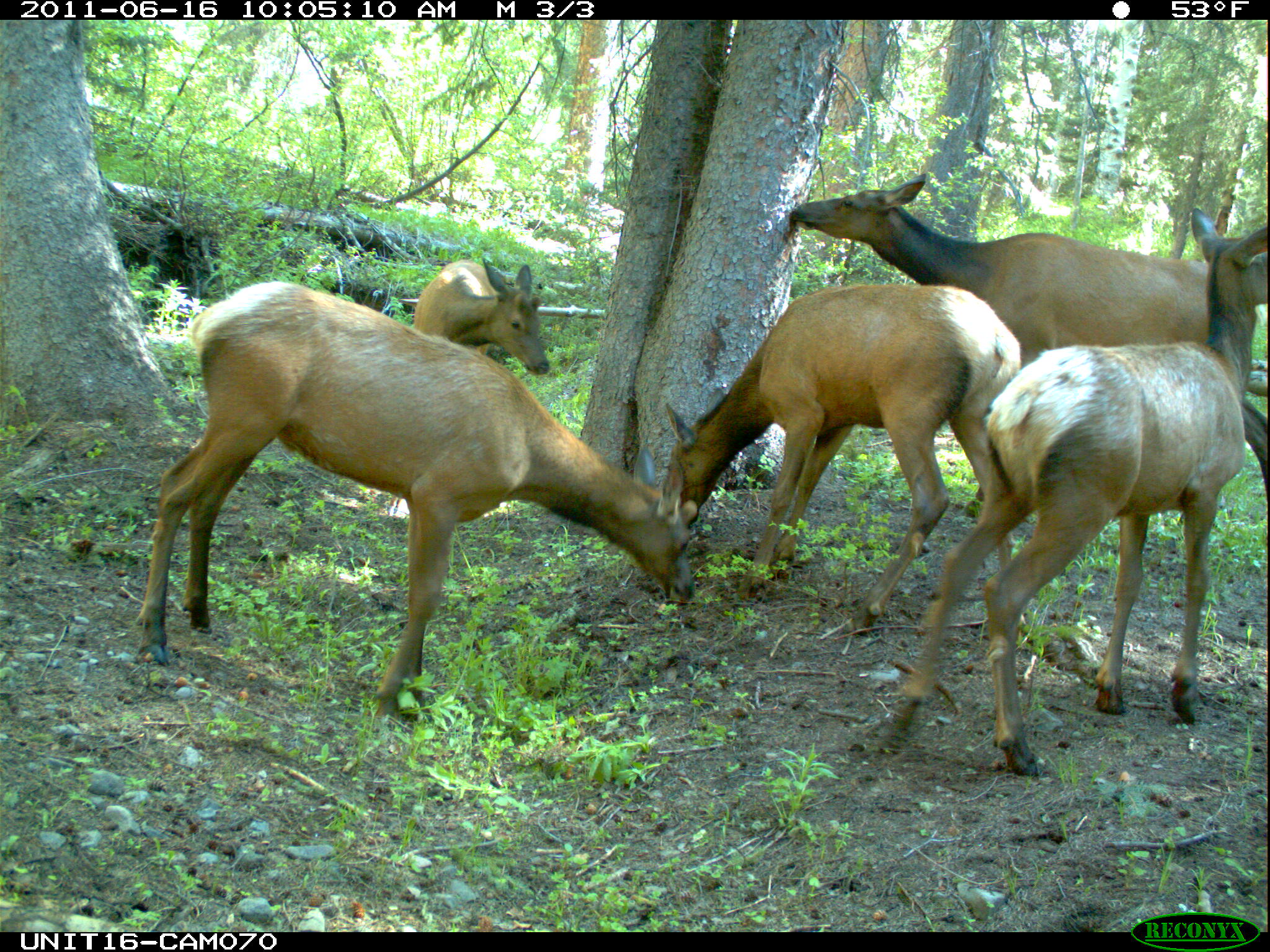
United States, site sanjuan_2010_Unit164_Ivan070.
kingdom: Animalia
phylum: Chordata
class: Mammalia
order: Artiodactyla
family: Cervidae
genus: Cervus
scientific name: Cervus elaphus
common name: red deer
Cervus elaphus (red deer).